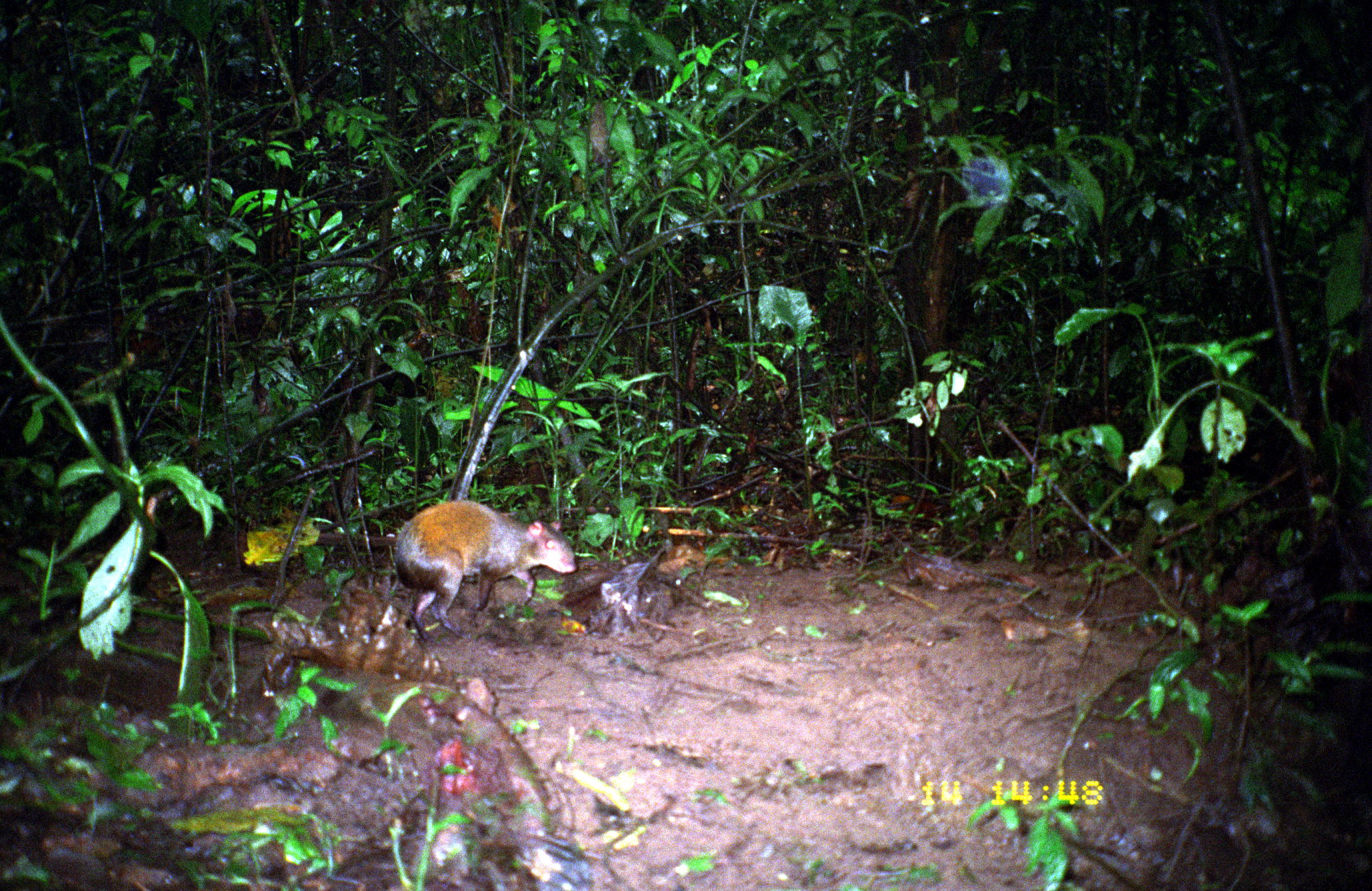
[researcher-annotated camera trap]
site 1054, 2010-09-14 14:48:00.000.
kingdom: Animalia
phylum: Chordata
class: Mammalia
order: Rodentia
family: Dasyproctidae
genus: Dasyprocta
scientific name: Dasyprocta punctata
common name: central american agouti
Dasyprocta punctata (central american agouti).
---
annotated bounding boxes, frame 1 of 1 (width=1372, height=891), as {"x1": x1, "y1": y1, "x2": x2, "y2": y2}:
dasyprocta punctata: {"x1": 393, "y1": 499, "x2": 576, "y2": 639}